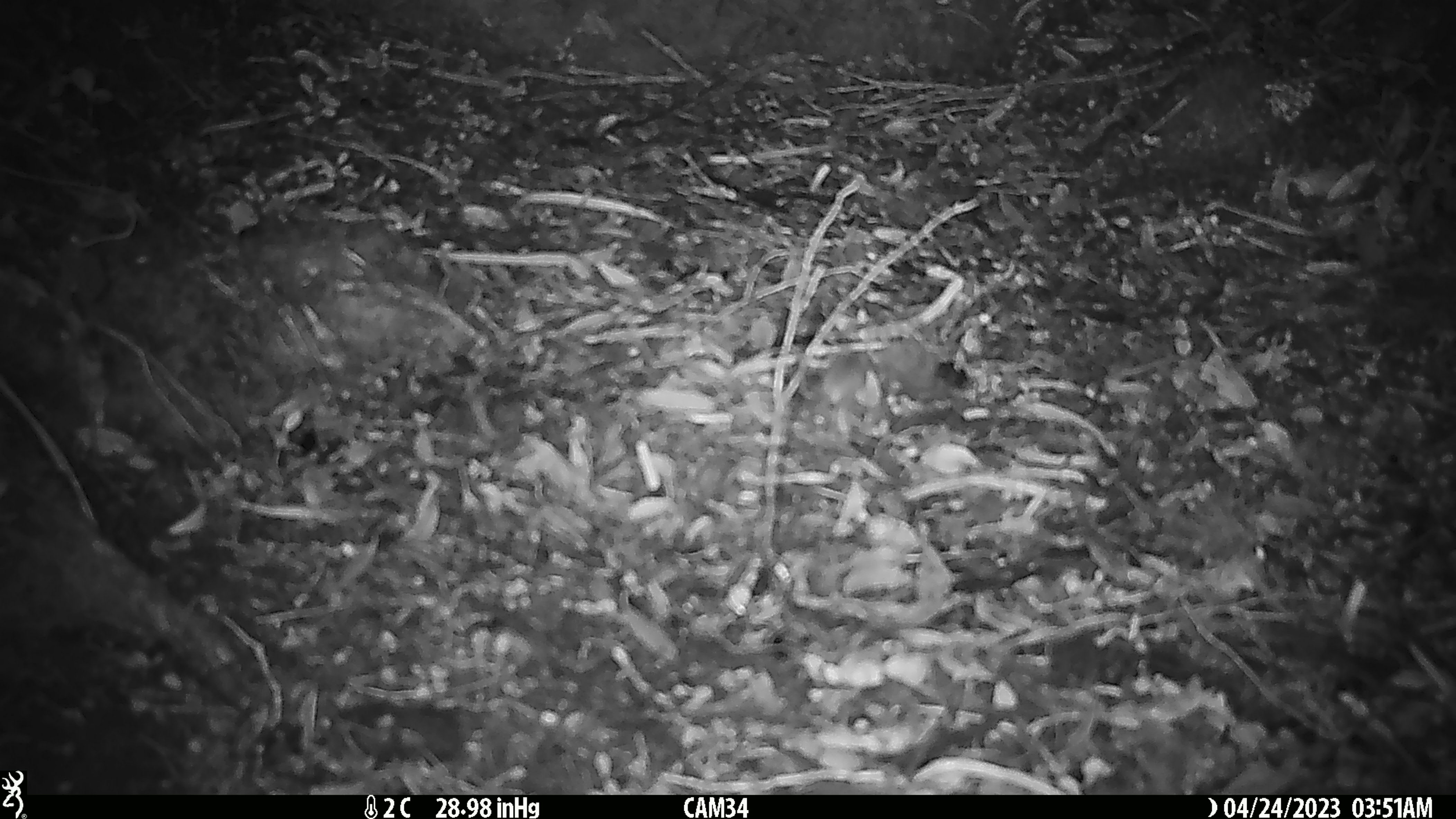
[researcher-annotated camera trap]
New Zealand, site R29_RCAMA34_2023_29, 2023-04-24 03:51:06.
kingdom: Animalia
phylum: Chordata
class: Mammalia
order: Rodentia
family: Muridae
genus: Mus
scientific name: Mus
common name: mouse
Mouse (Mus).